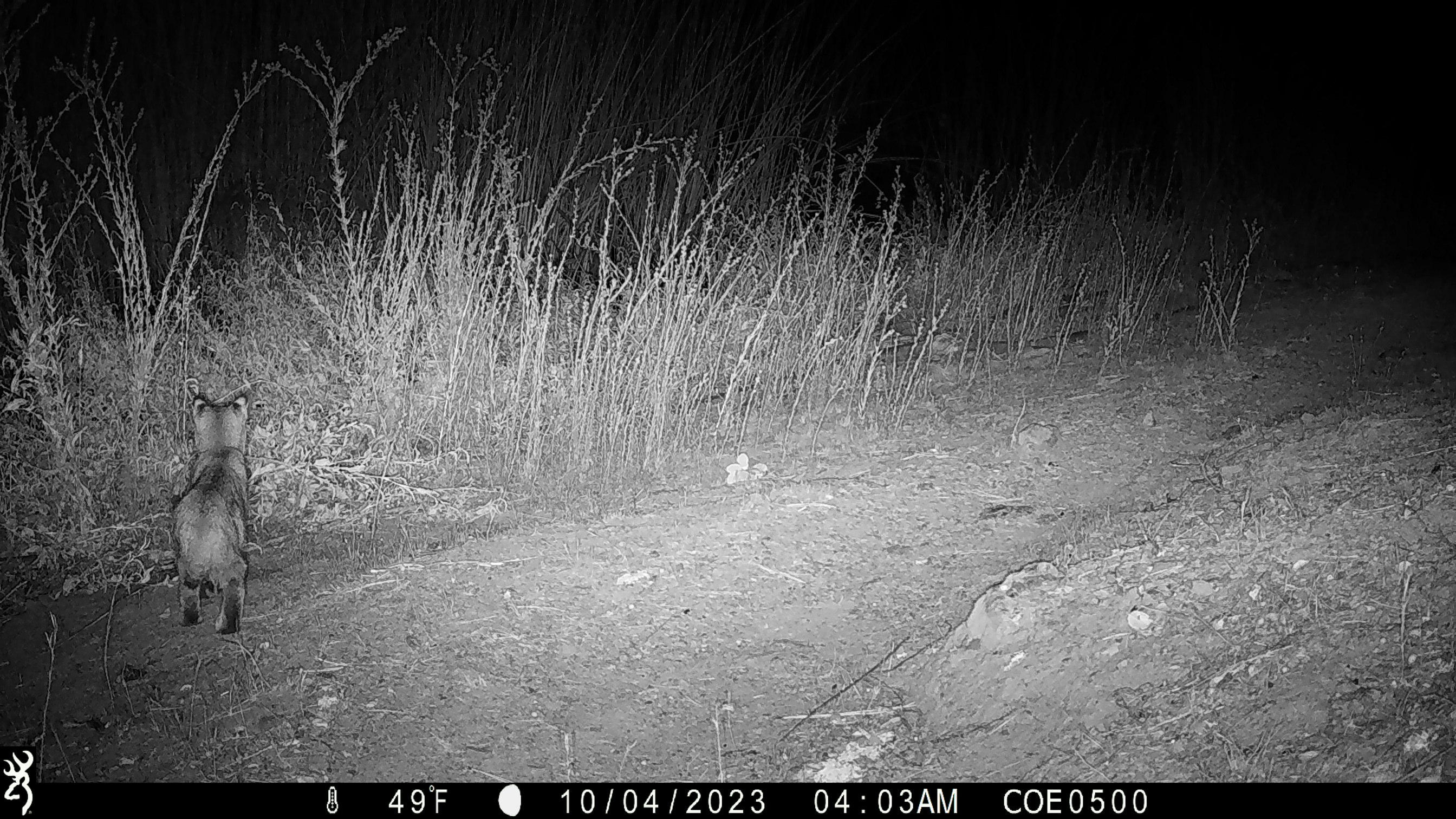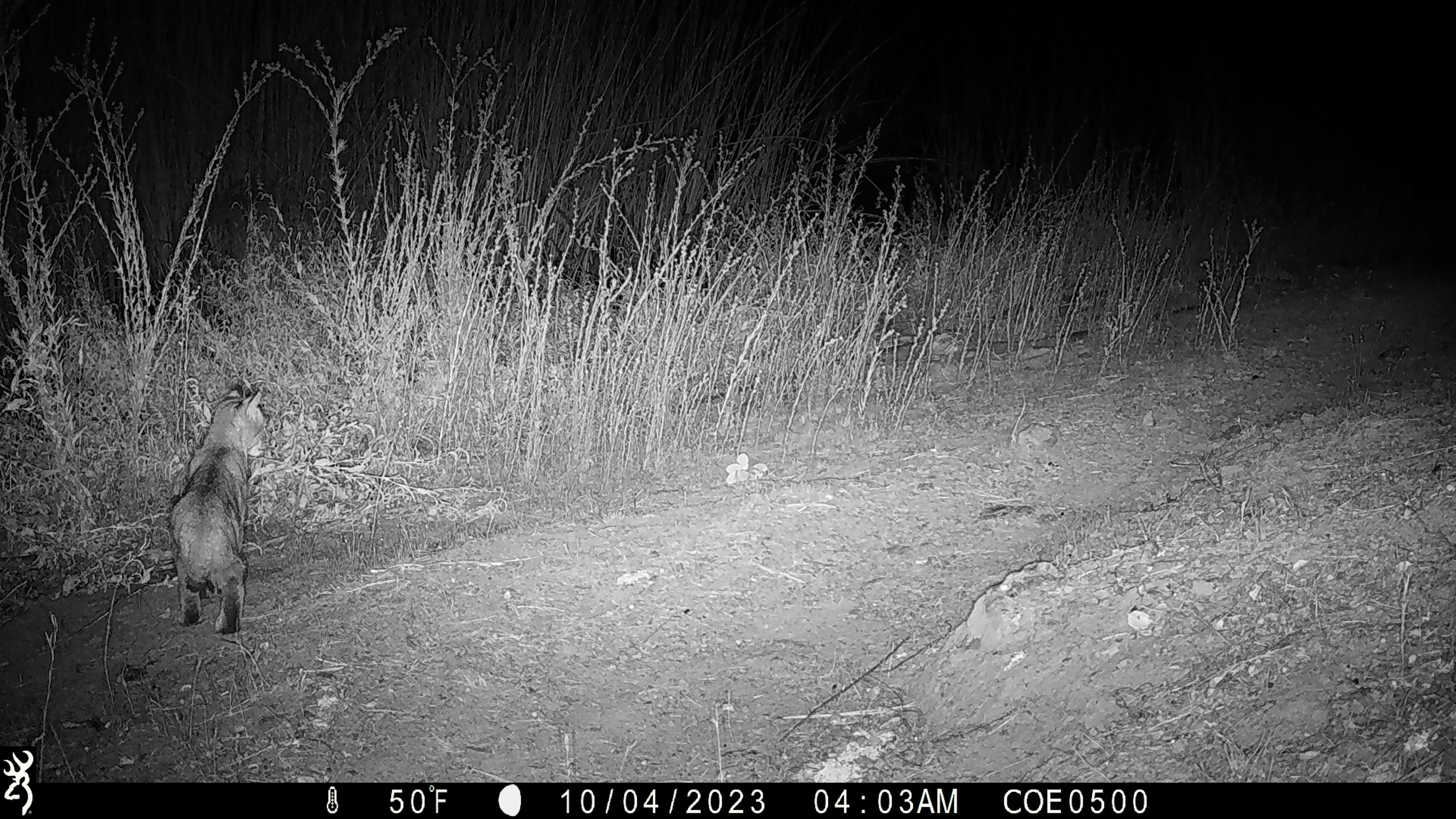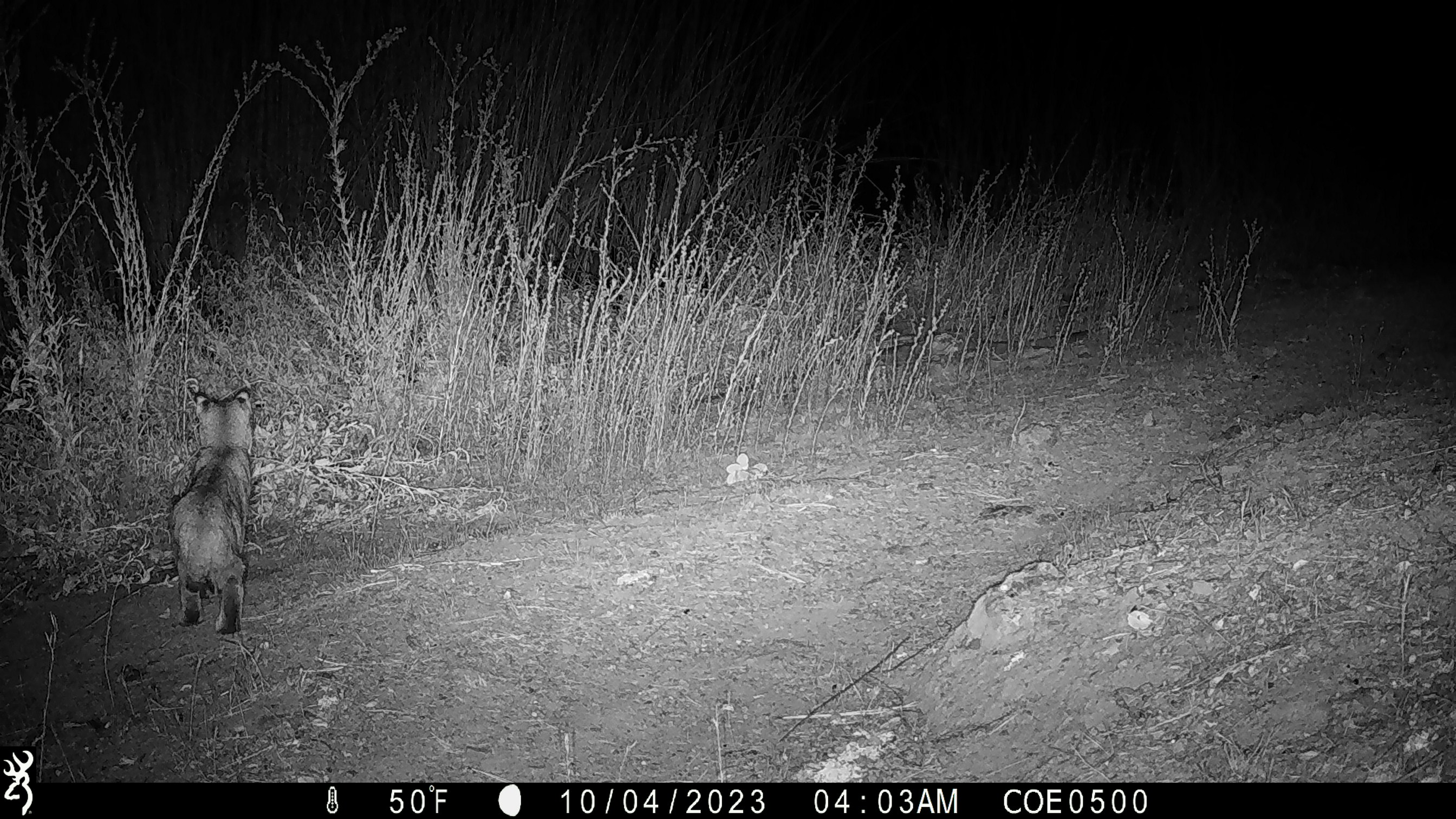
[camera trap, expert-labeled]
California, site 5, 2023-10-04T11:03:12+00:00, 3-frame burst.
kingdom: Animalia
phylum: Chordata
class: Mammalia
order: Carnivora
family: Felidae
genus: Lynx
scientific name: Lynx rufus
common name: bobcat